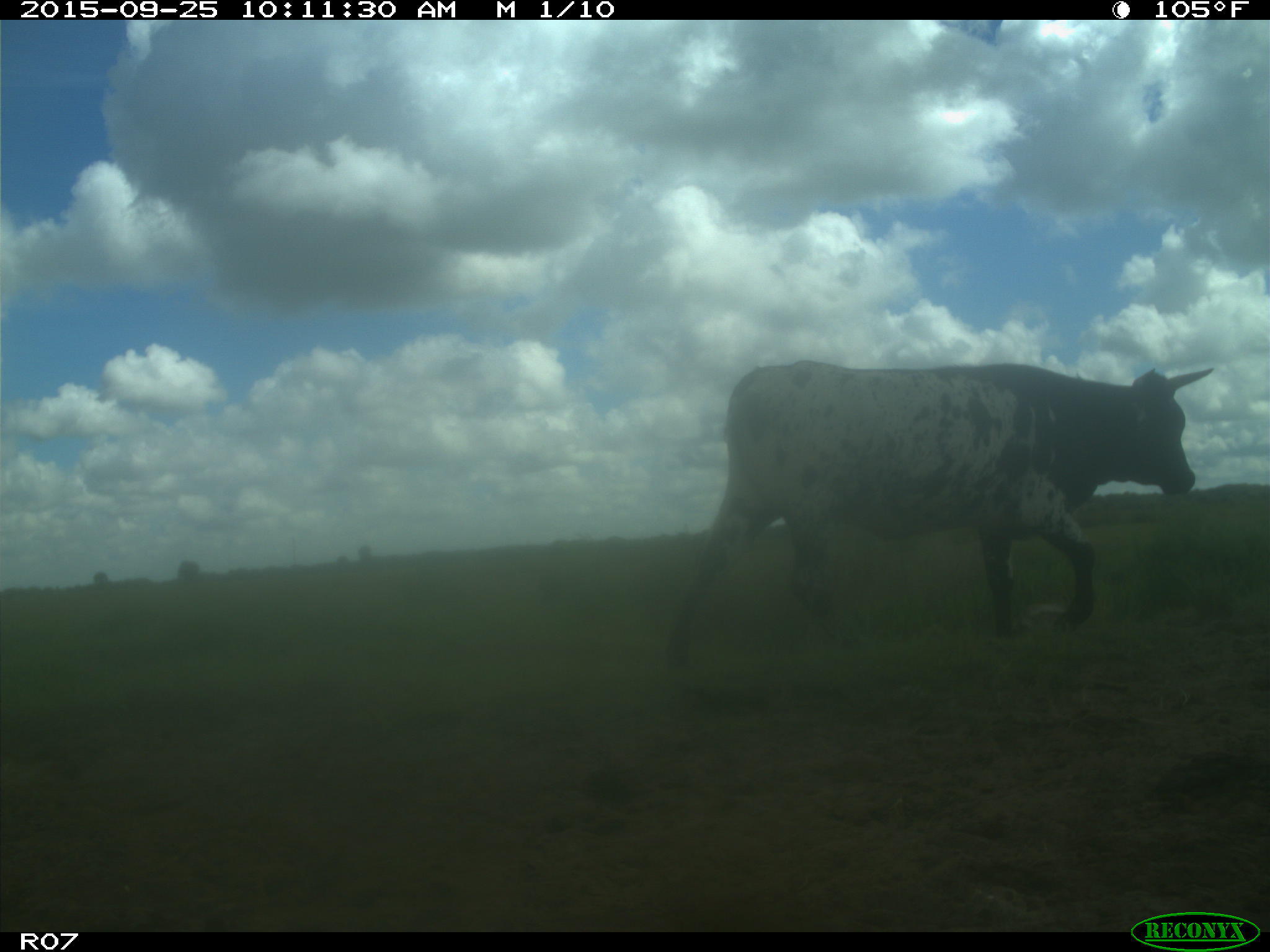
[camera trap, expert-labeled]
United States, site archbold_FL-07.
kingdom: Animalia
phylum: Chordata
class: Mammalia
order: Artiodactyla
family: Bovidae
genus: Bos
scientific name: Bos taurus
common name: domestic cow